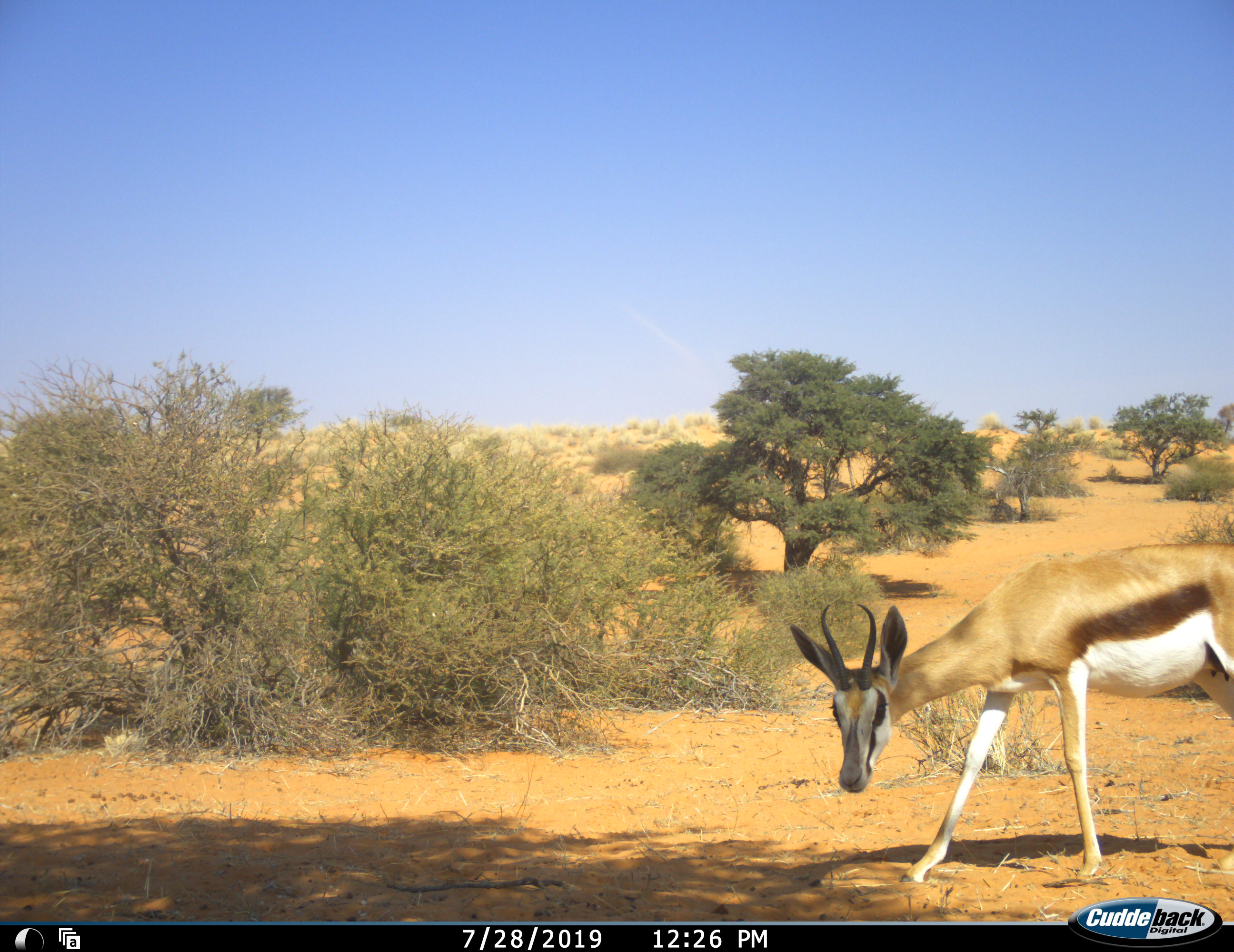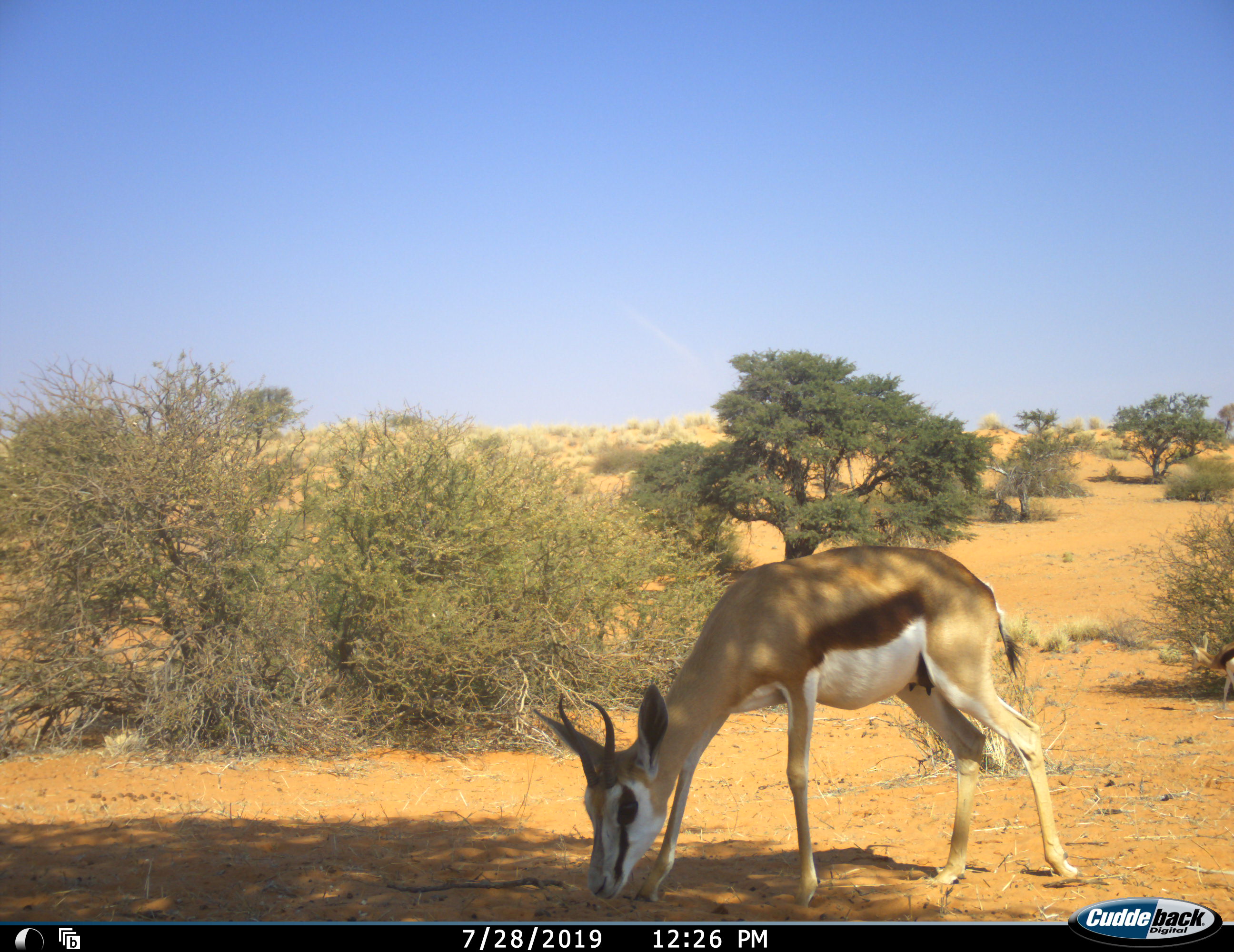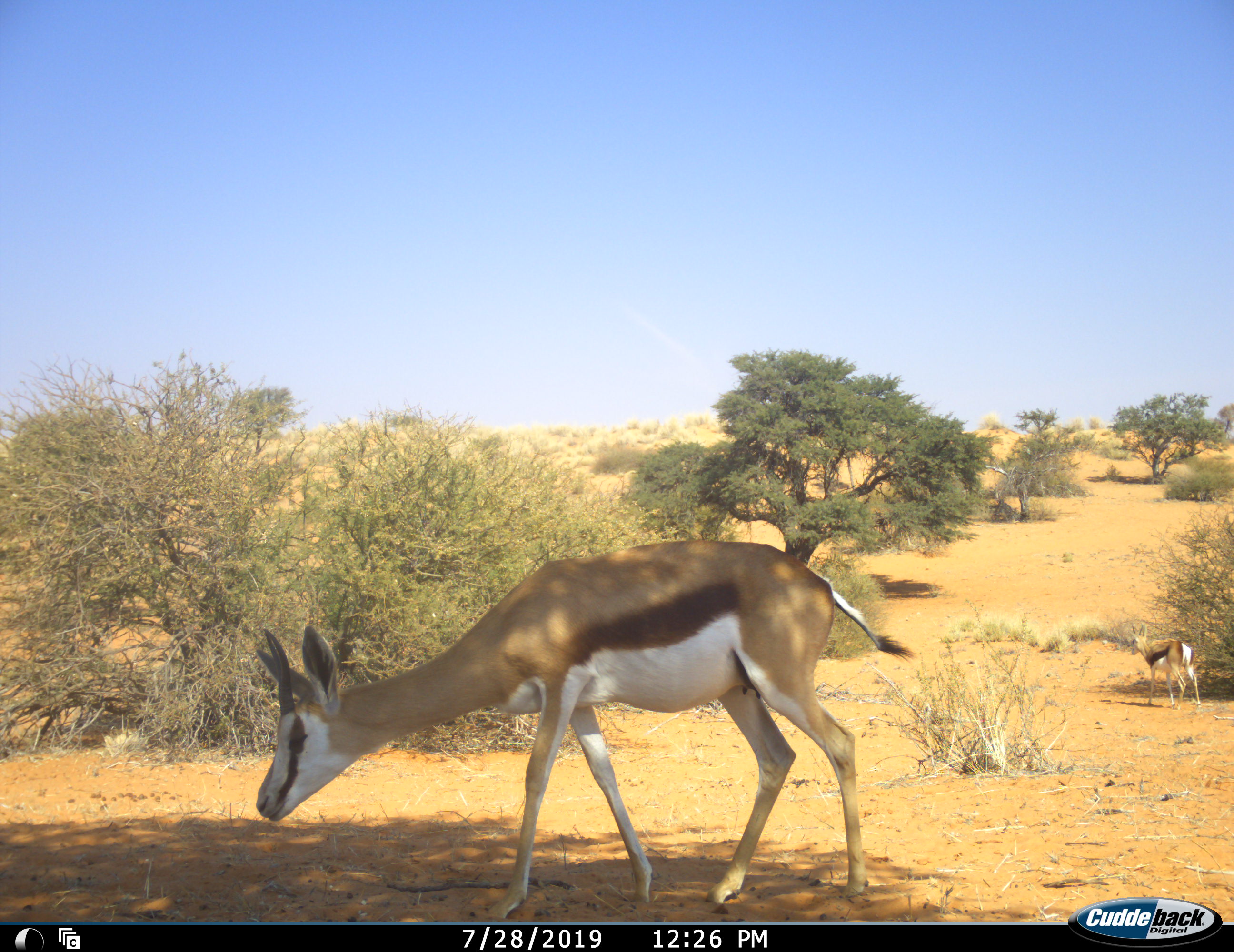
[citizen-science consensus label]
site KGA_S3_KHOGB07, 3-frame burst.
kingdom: Animalia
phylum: Chordata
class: Mammalia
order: Artiodactyla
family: Bovidae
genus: Antidorcas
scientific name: Antidorcas marsupialis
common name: springbok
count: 2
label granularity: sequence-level